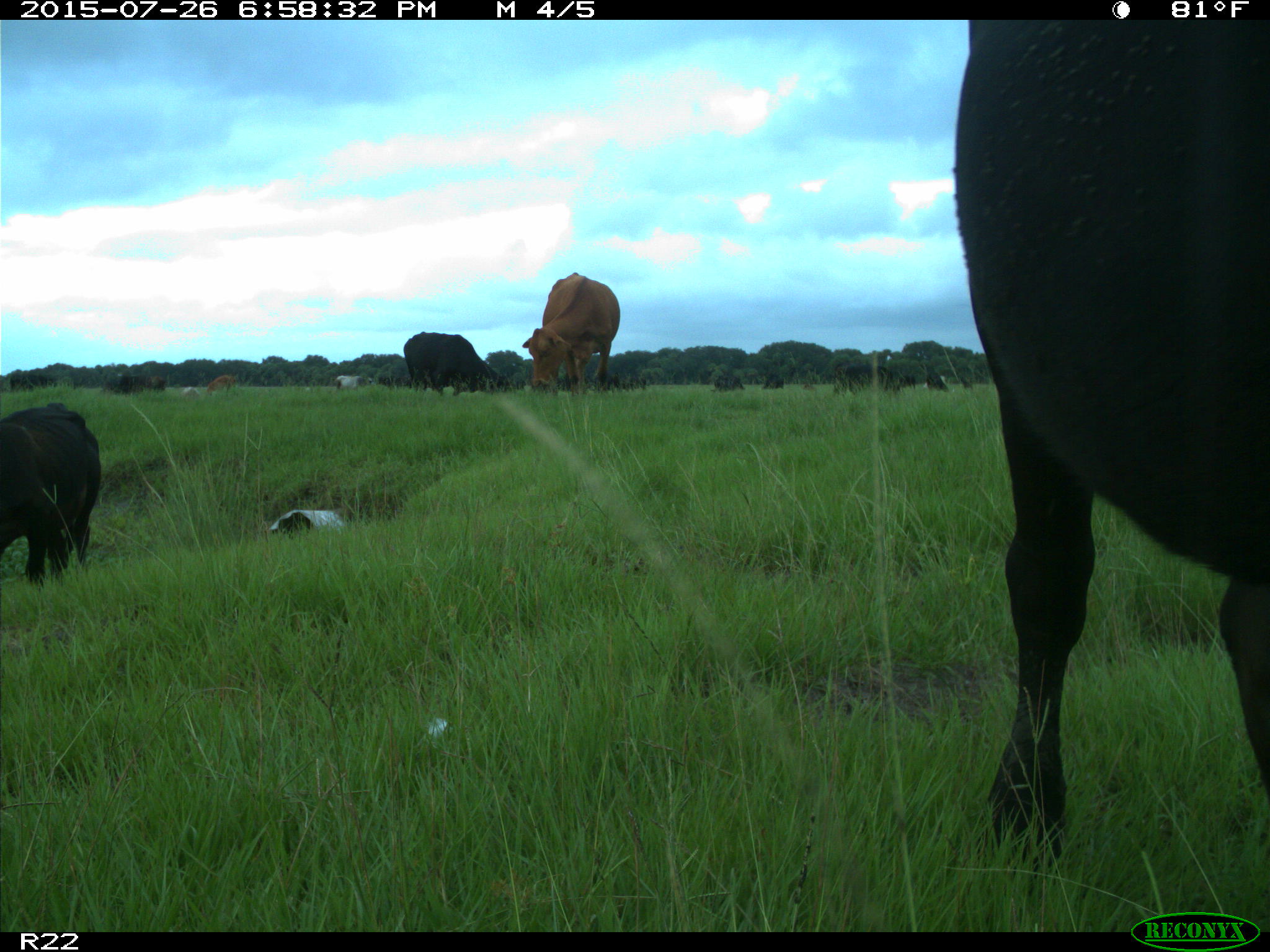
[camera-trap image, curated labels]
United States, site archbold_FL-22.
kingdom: Animalia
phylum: Chordata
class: Mammalia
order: Artiodactyla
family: Bovidae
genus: Bos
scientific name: Bos taurus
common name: domestic cow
Bos taurus (domestic cow).